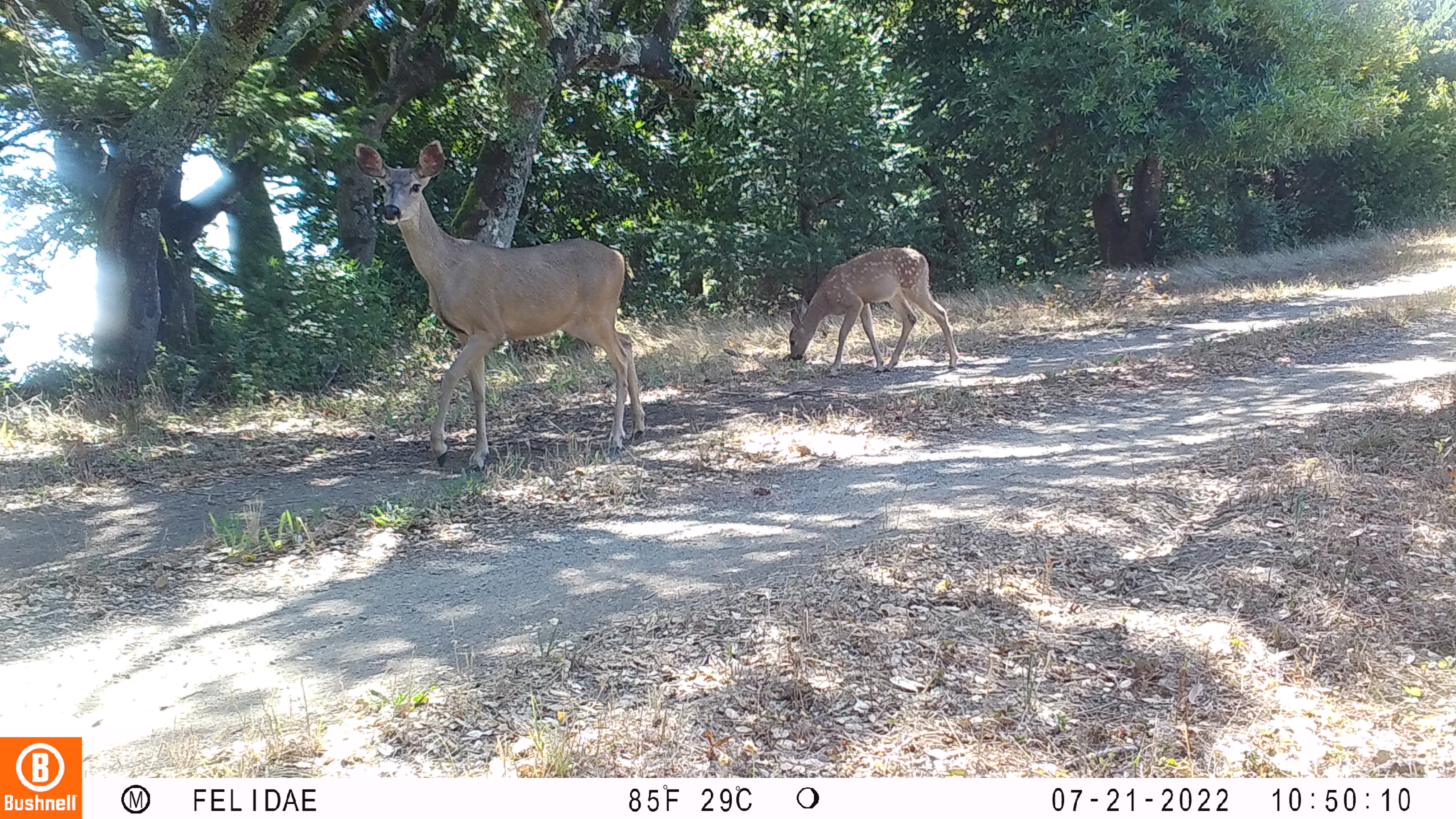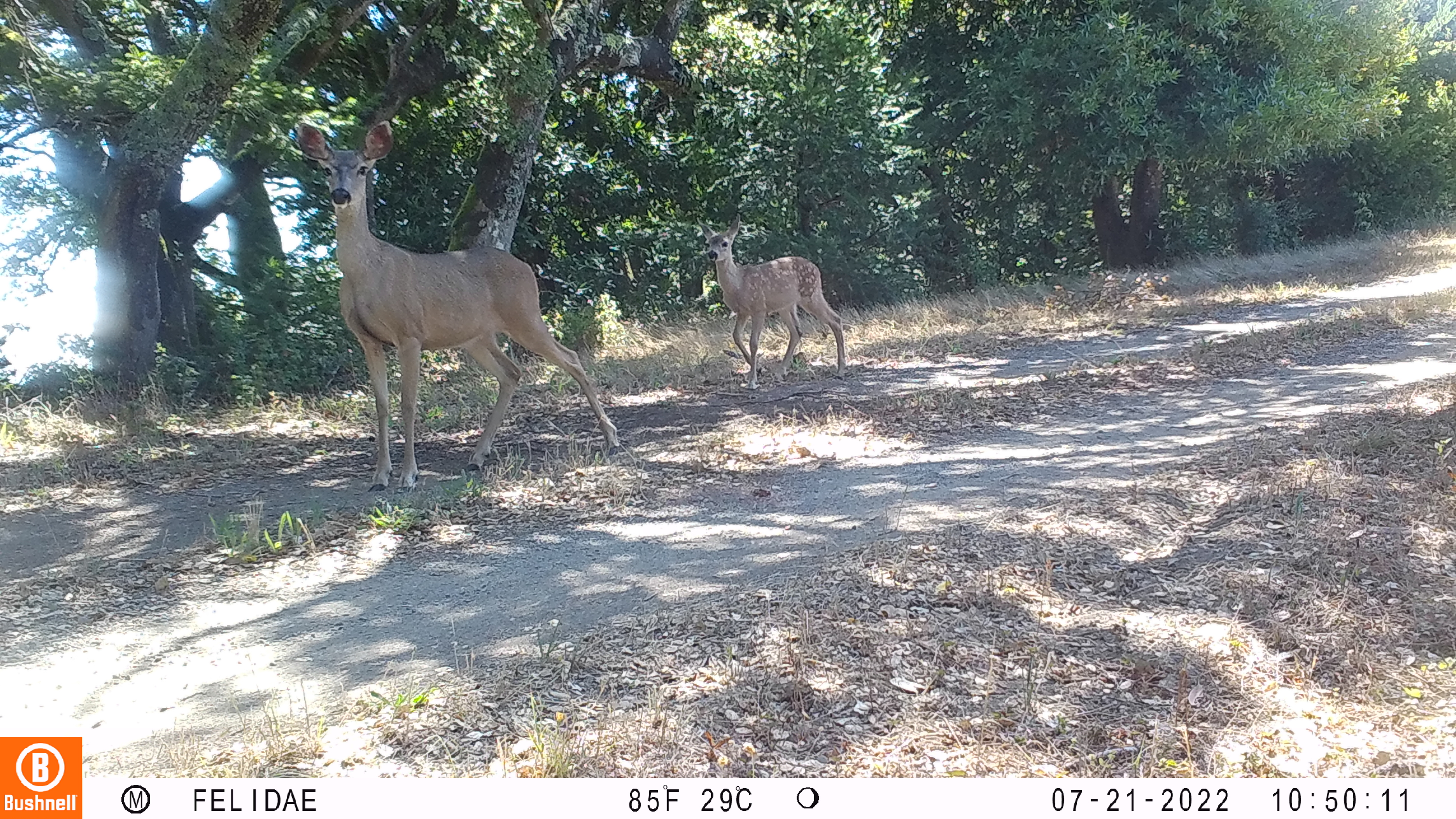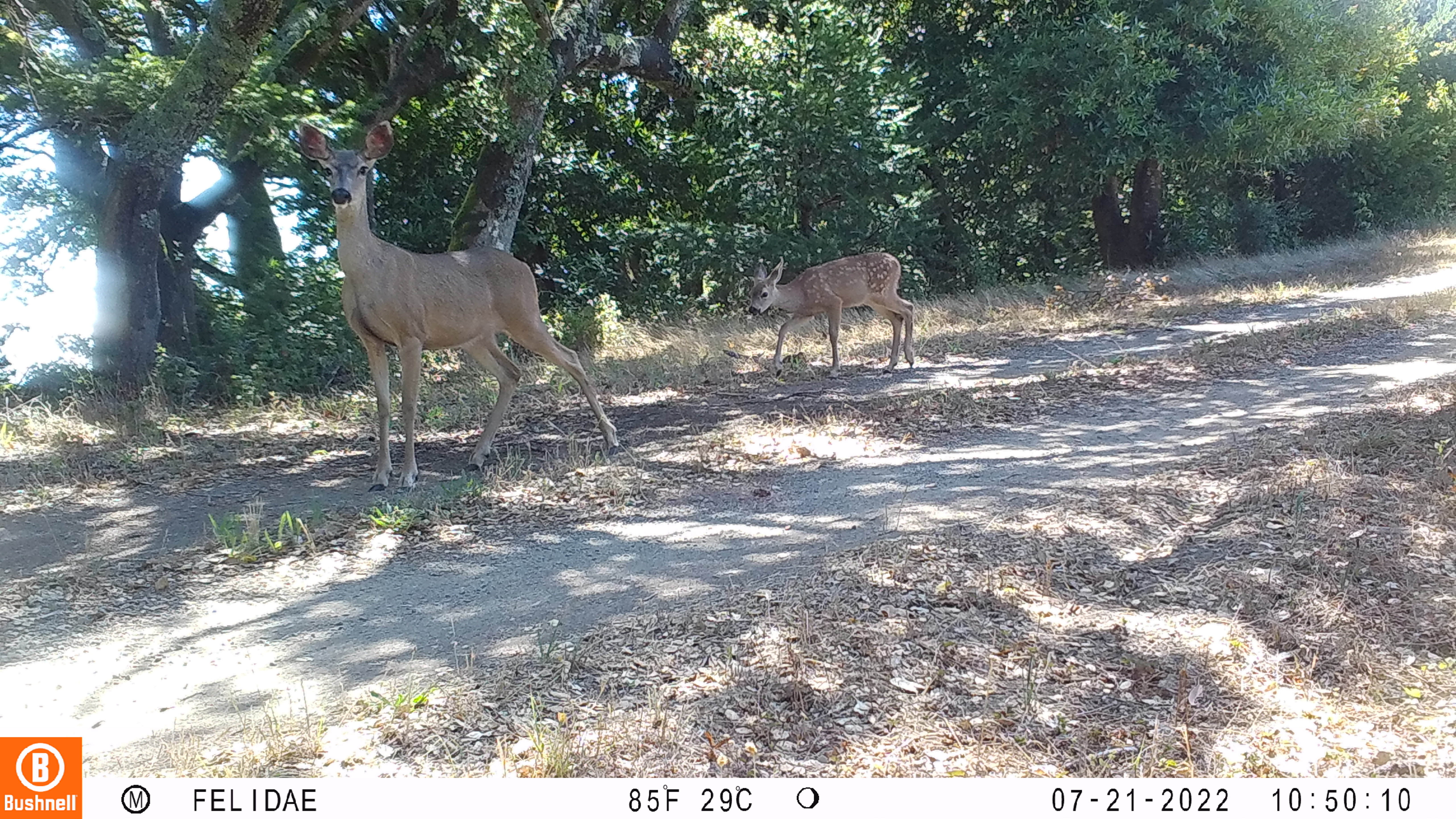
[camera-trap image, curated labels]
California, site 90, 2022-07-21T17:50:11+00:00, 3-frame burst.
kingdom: Animalia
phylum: Chordata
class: Mammalia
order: Artiodactyla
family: Cervidae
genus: Odocoileus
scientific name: Odocoileus hemionus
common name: mule deer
Mule deer (Odocoileus hemionus).